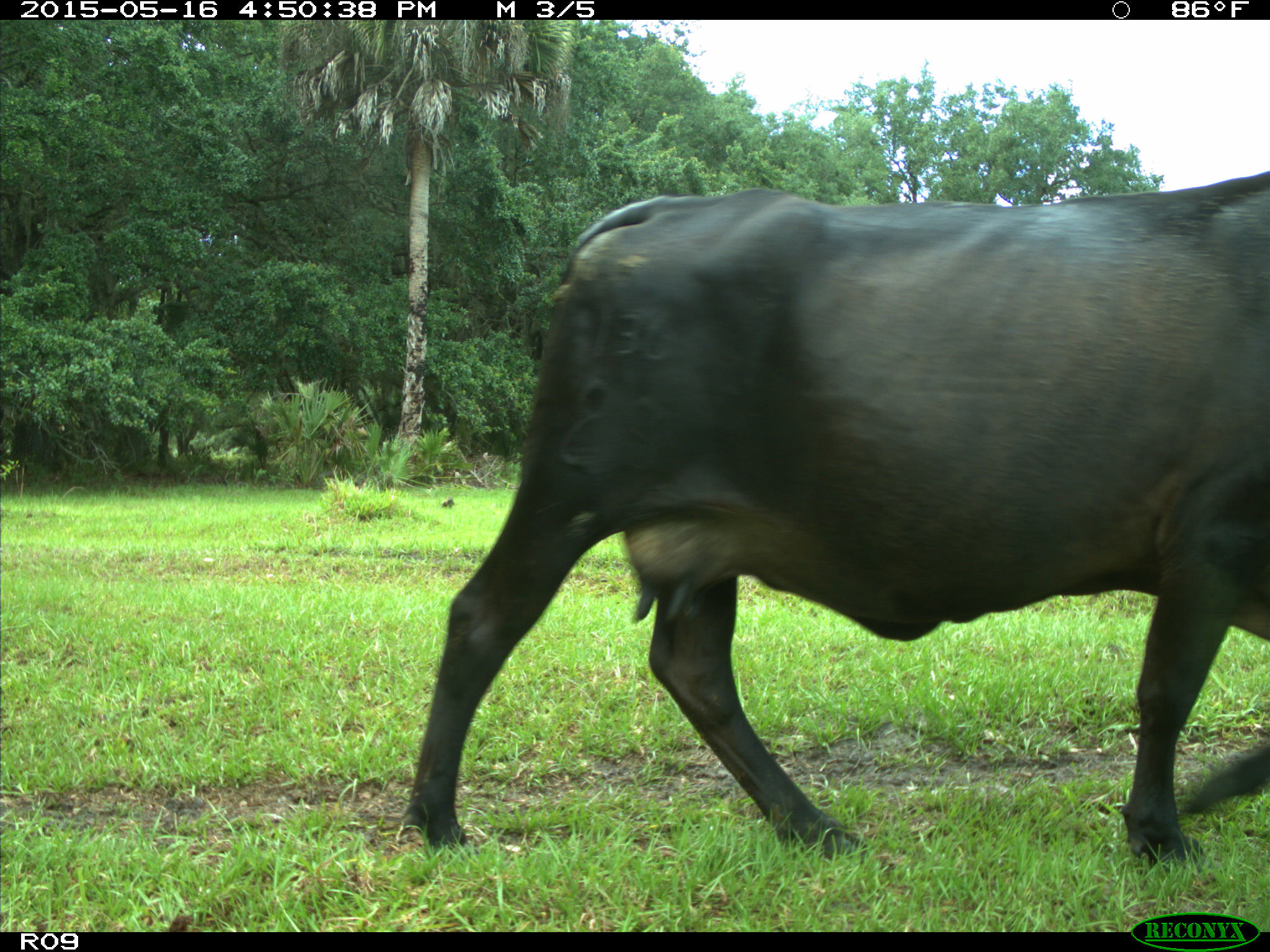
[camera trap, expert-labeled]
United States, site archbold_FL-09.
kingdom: Animalia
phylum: Chordata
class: Mammalia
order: Artiodactyla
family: Bovidae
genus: Bos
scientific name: Bos taurus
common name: domestic cow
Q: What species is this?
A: Bos taurus (domestic cow).